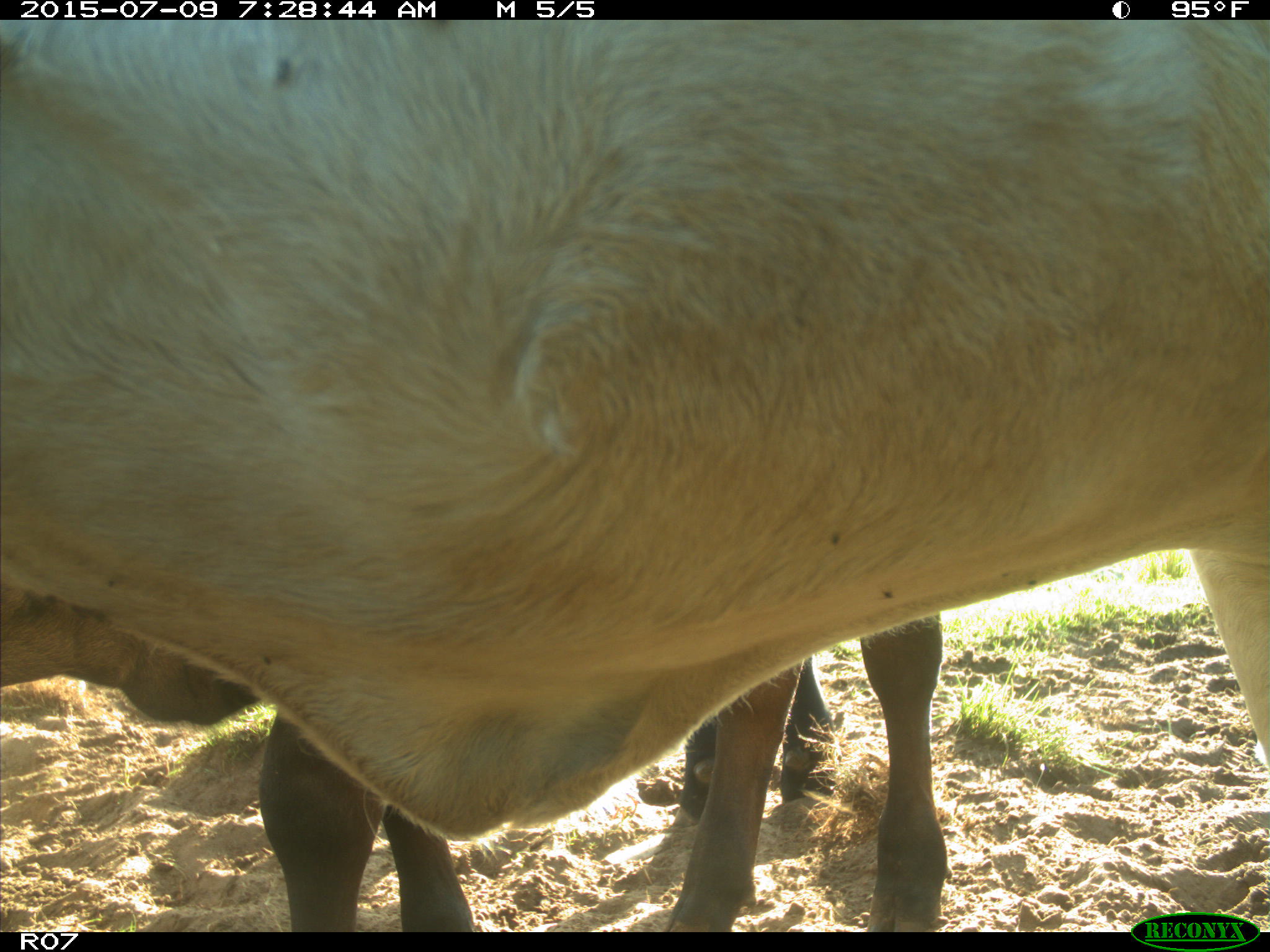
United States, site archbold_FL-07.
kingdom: Animalia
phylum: Chordata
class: Mammalia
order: Artiodactyla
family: Bovidae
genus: Bos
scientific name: Bos taurus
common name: domestic cow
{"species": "Bos taurus (domestic cow)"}